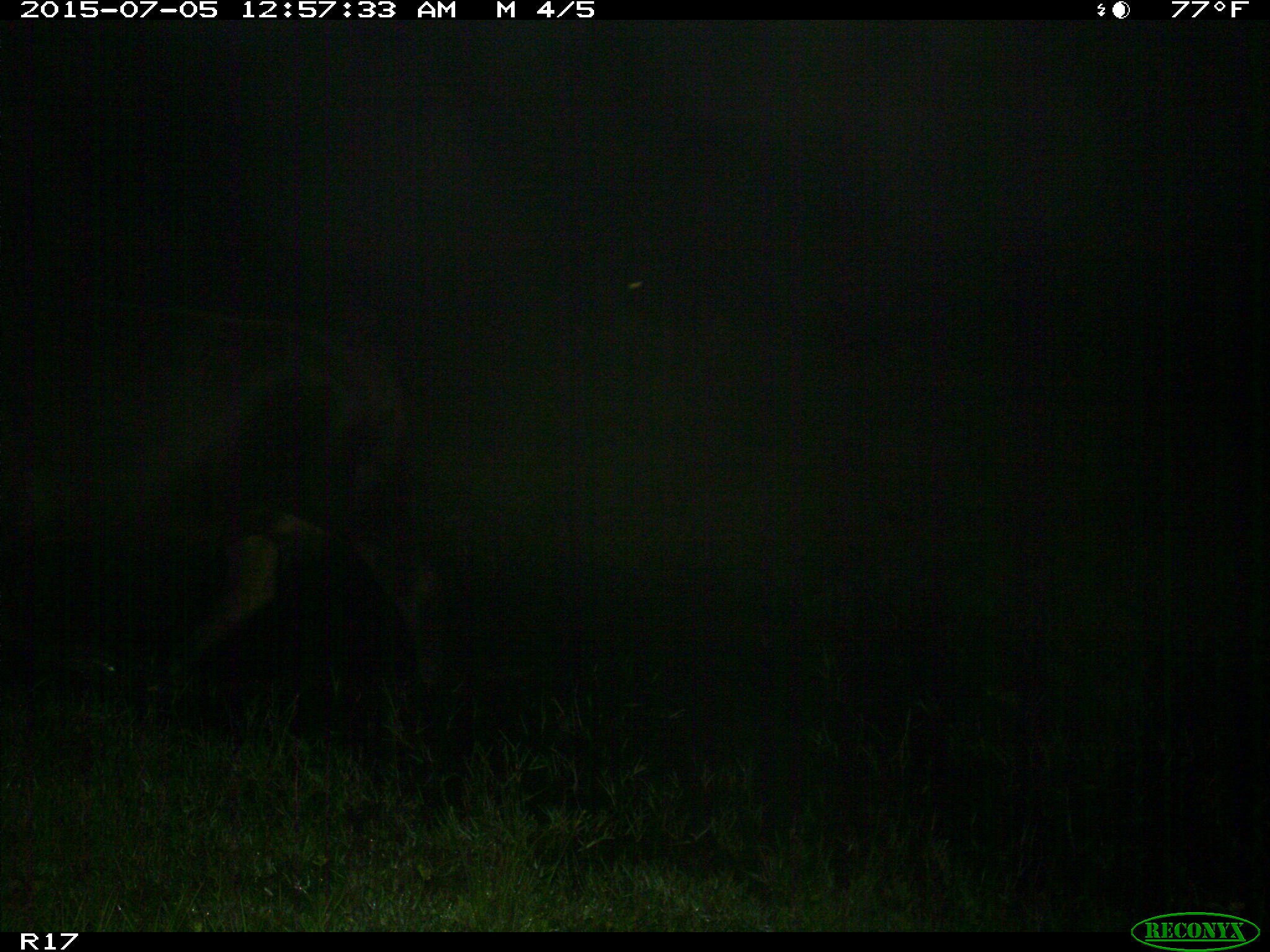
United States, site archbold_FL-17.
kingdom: Animalia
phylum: Chordata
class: Mammalia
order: Artiodactyla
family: Bovidae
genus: Bos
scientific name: Bos taurus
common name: domestic cow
Bos taurus (domestic cow).